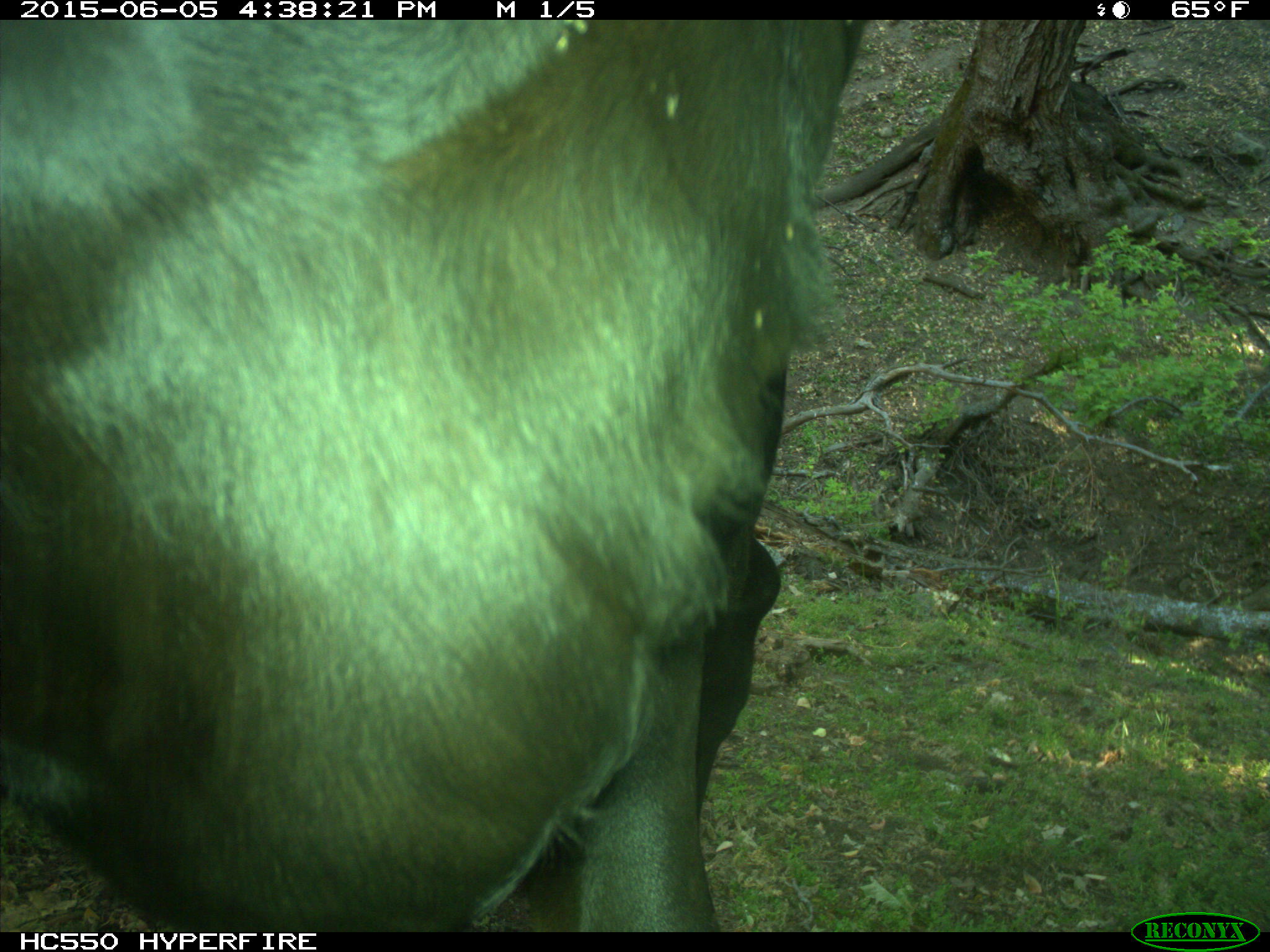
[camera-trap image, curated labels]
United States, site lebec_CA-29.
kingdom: Animalia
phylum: Chordata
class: Mammalia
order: Artiodactyla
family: Bovidae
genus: Bos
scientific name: Bos taurus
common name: domestic cow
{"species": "Bos taurus (domestic cow)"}